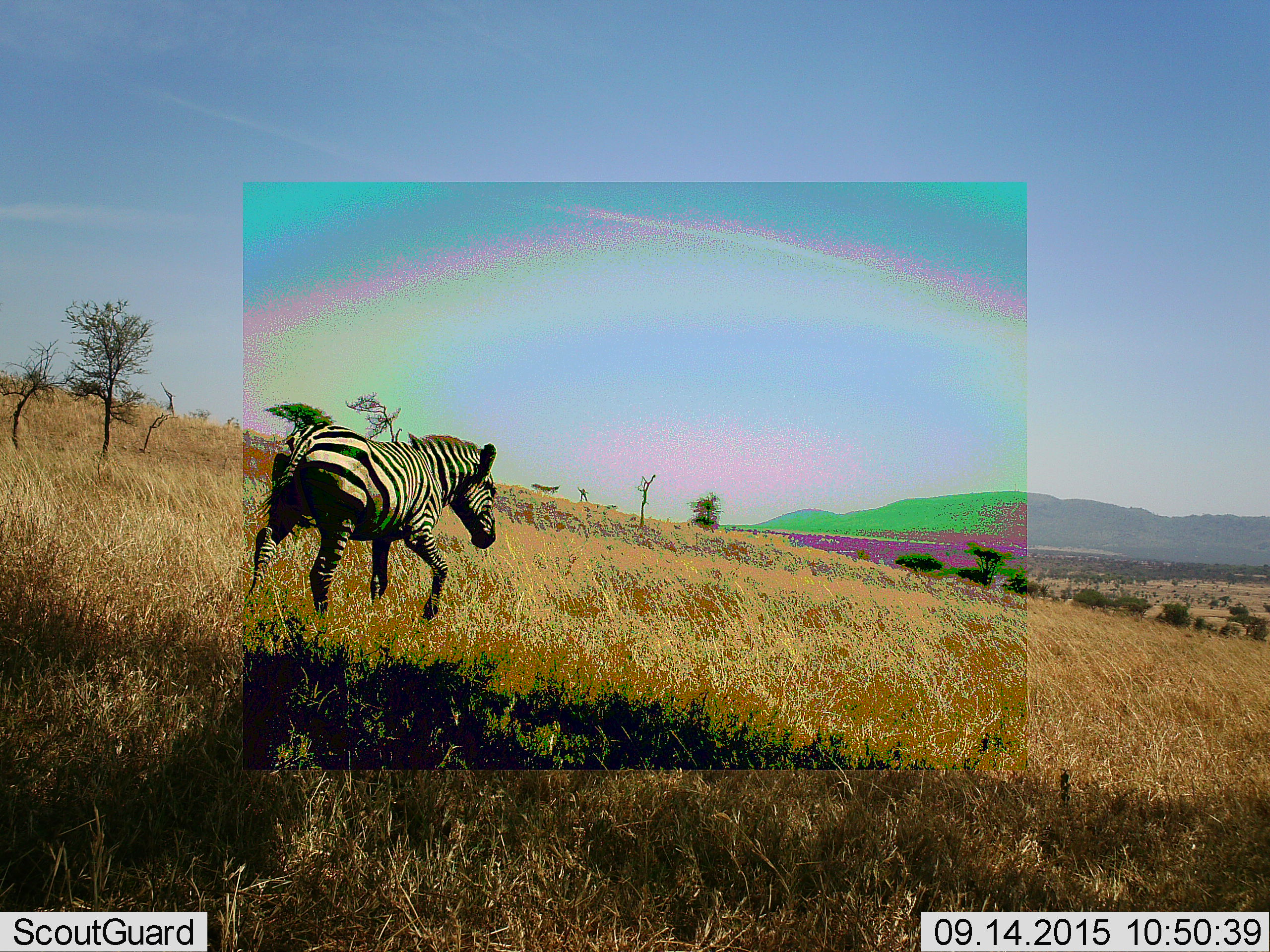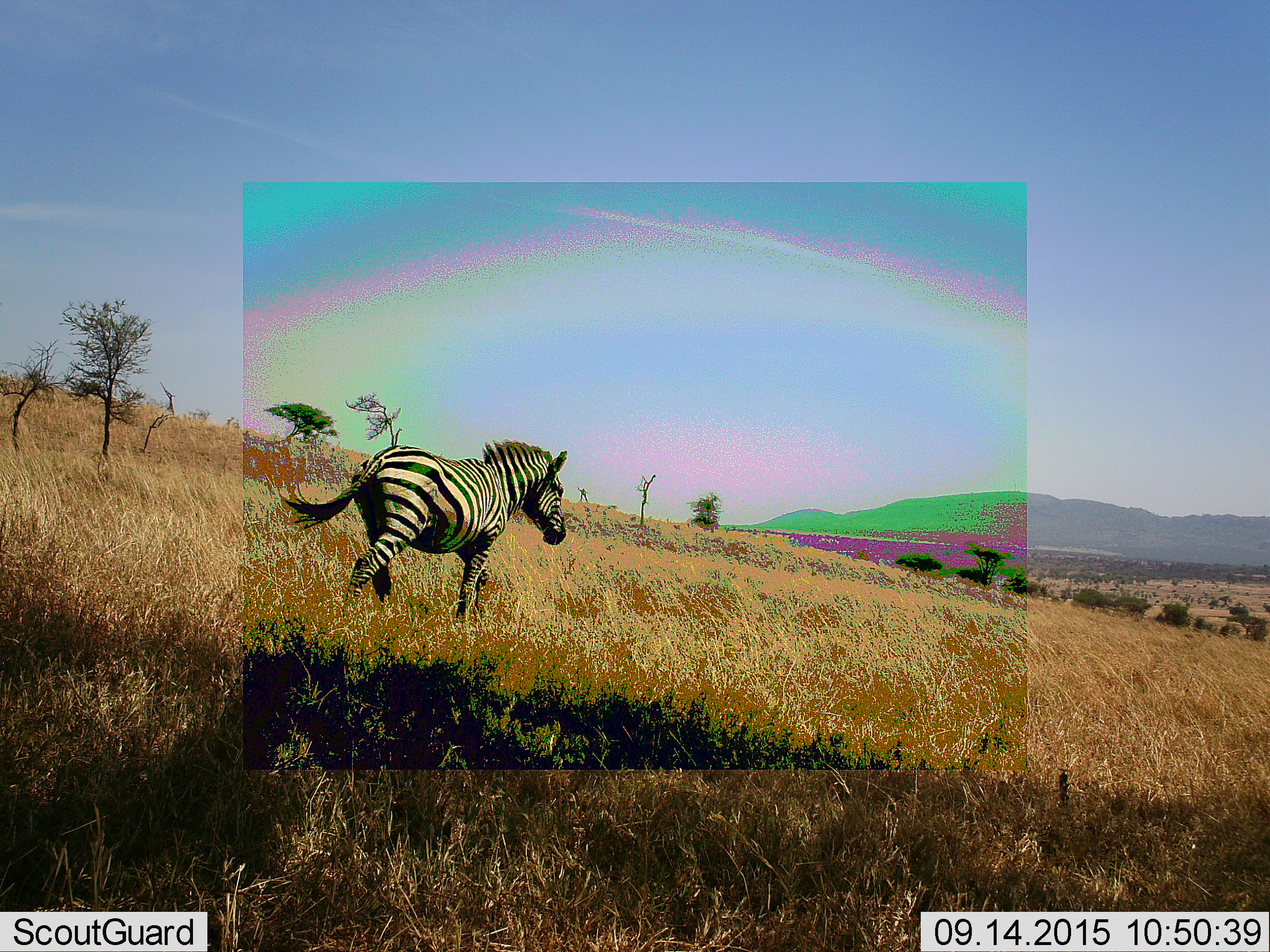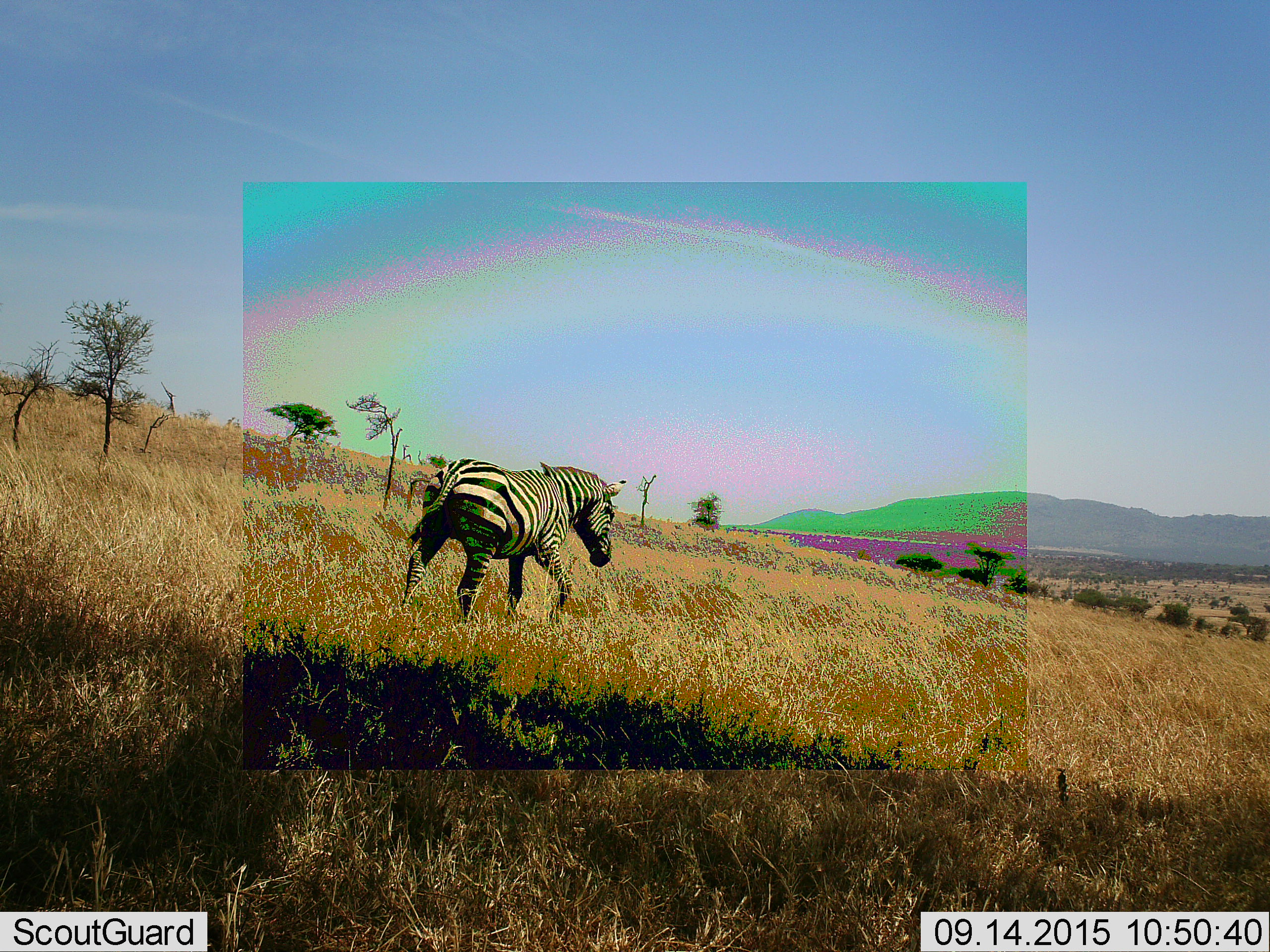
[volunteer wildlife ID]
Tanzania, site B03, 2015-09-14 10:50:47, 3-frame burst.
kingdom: Animalia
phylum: Chordata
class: Mammalia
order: Perissodactyla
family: Equidae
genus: Equus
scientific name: Equus quagga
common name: plains zebra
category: zebra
Zebra (plains zebra) (Equus quagga), count 1. Behavior (volunteer vote fractions): standing 5%, resting 0%, moving 95%, interacting 0%. Young present (vote fraction): 0%. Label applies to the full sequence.